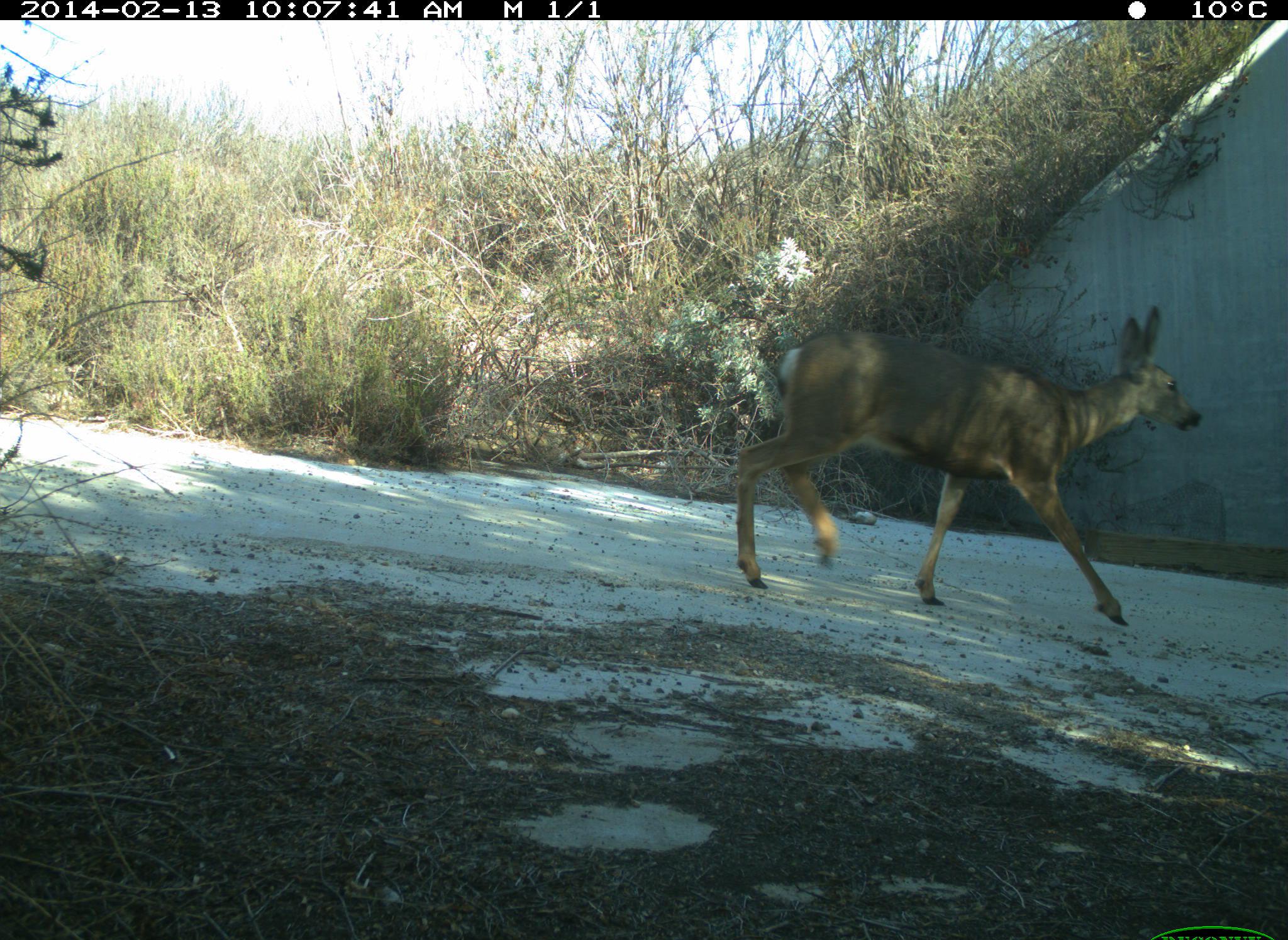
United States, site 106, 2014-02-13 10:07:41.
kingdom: Animalia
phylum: Chordata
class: Mammalia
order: Artiodactyla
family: Cervidae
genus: Odocoileus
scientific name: Odocoileus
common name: deer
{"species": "deer (Odocoileus)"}